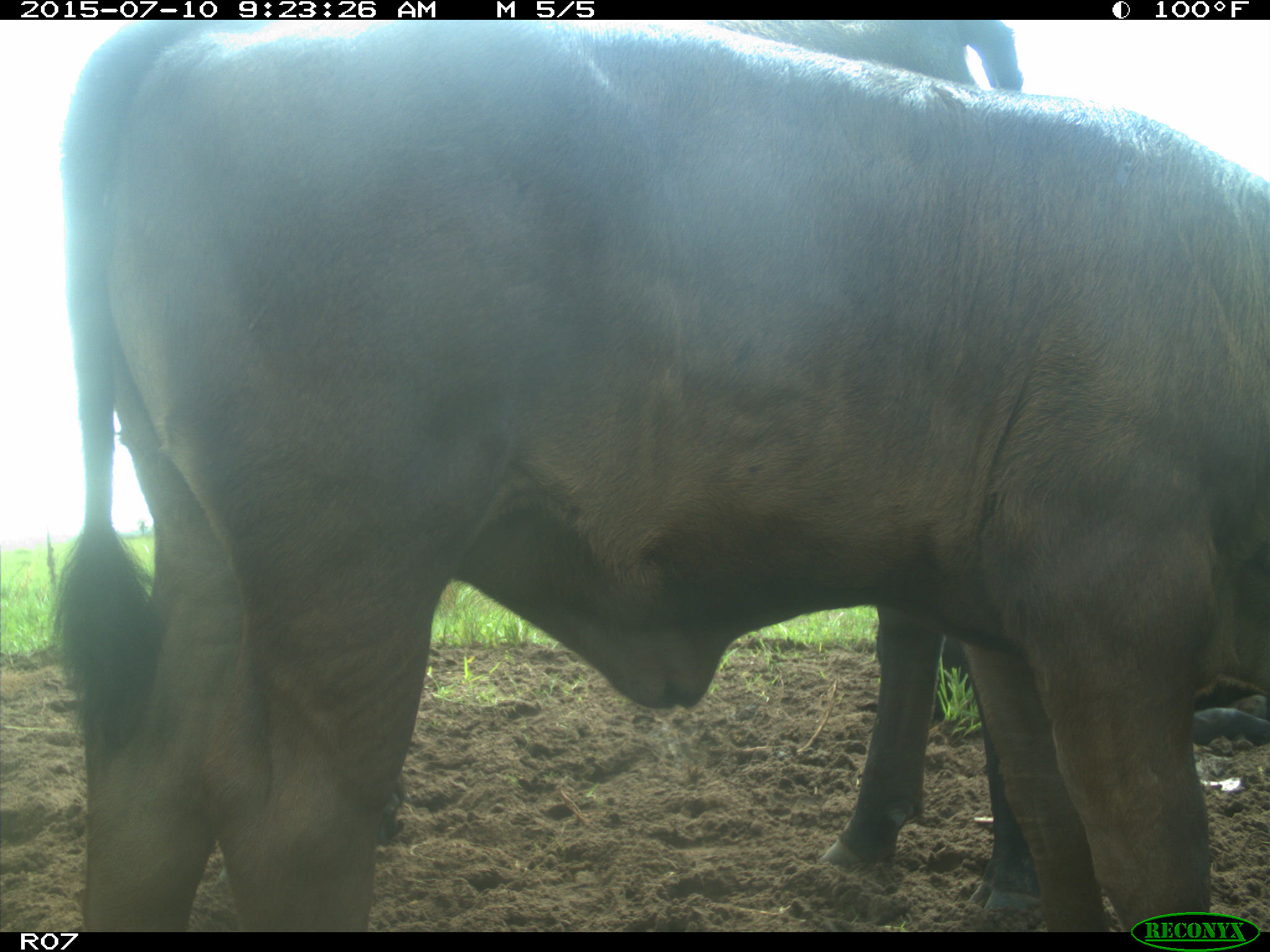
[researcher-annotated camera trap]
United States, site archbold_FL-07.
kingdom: Animalia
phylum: Chordata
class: Mammalia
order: Artiodactyla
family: Bovidae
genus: Bos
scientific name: Bos taurus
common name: domestic cow